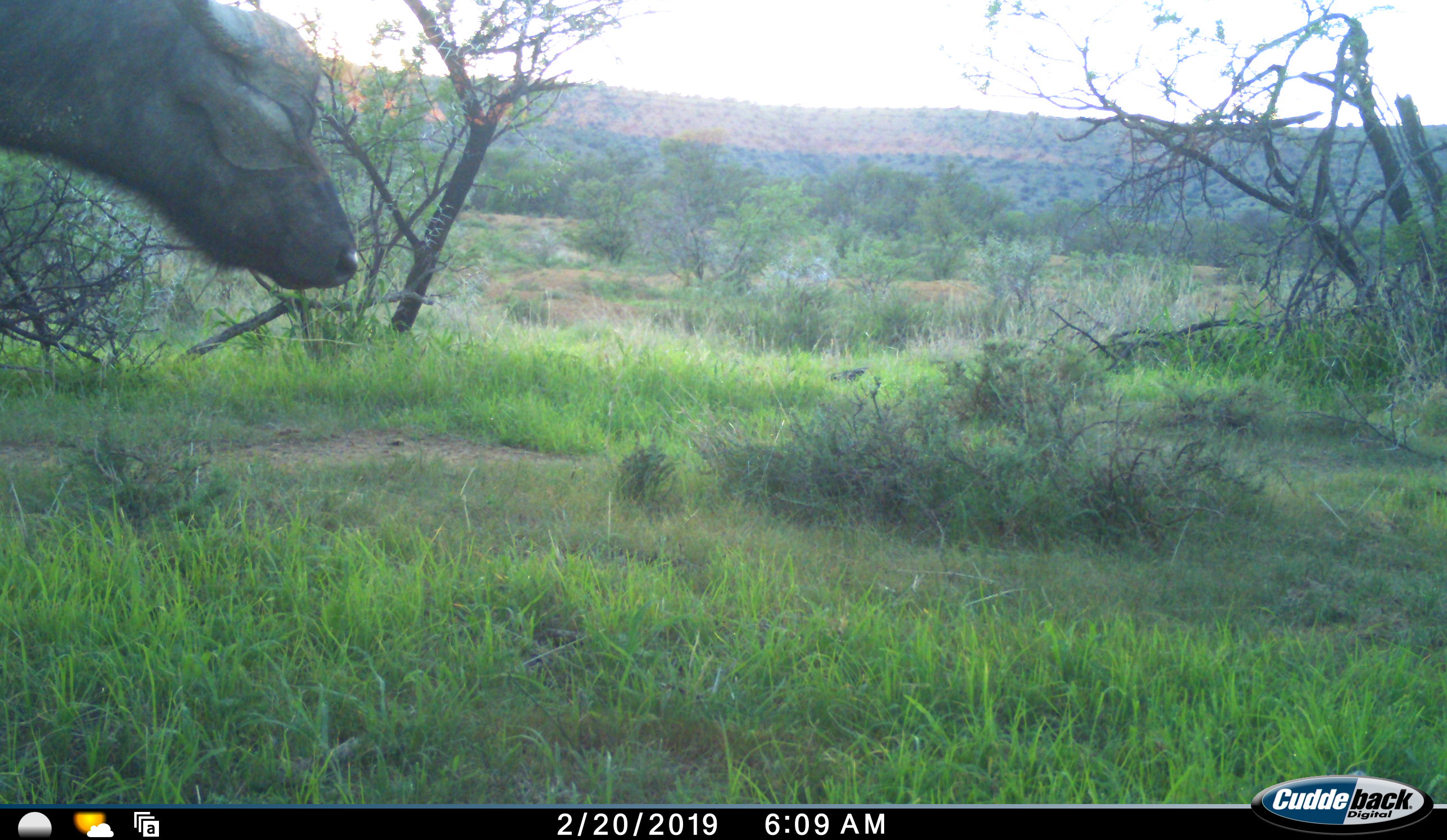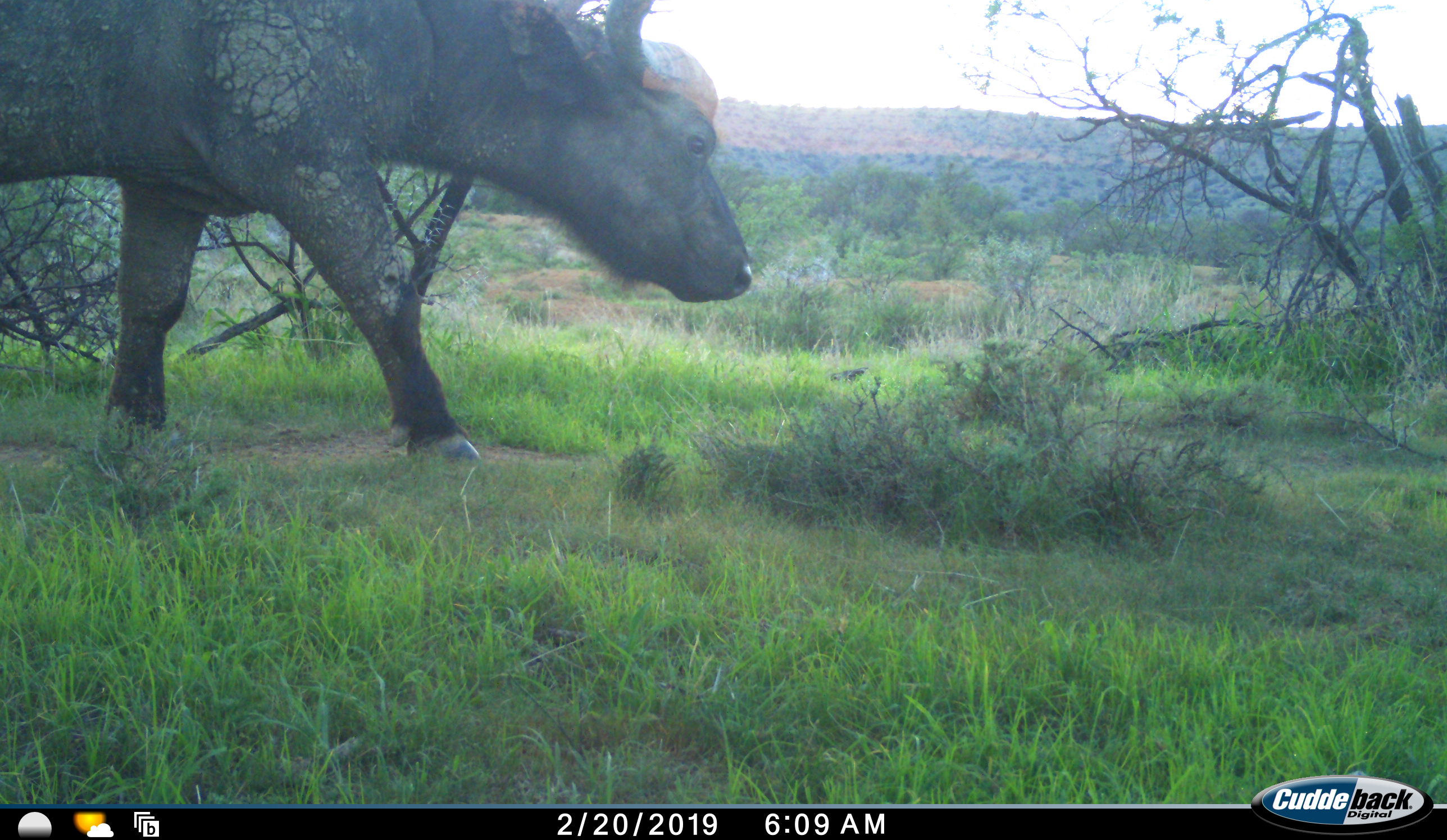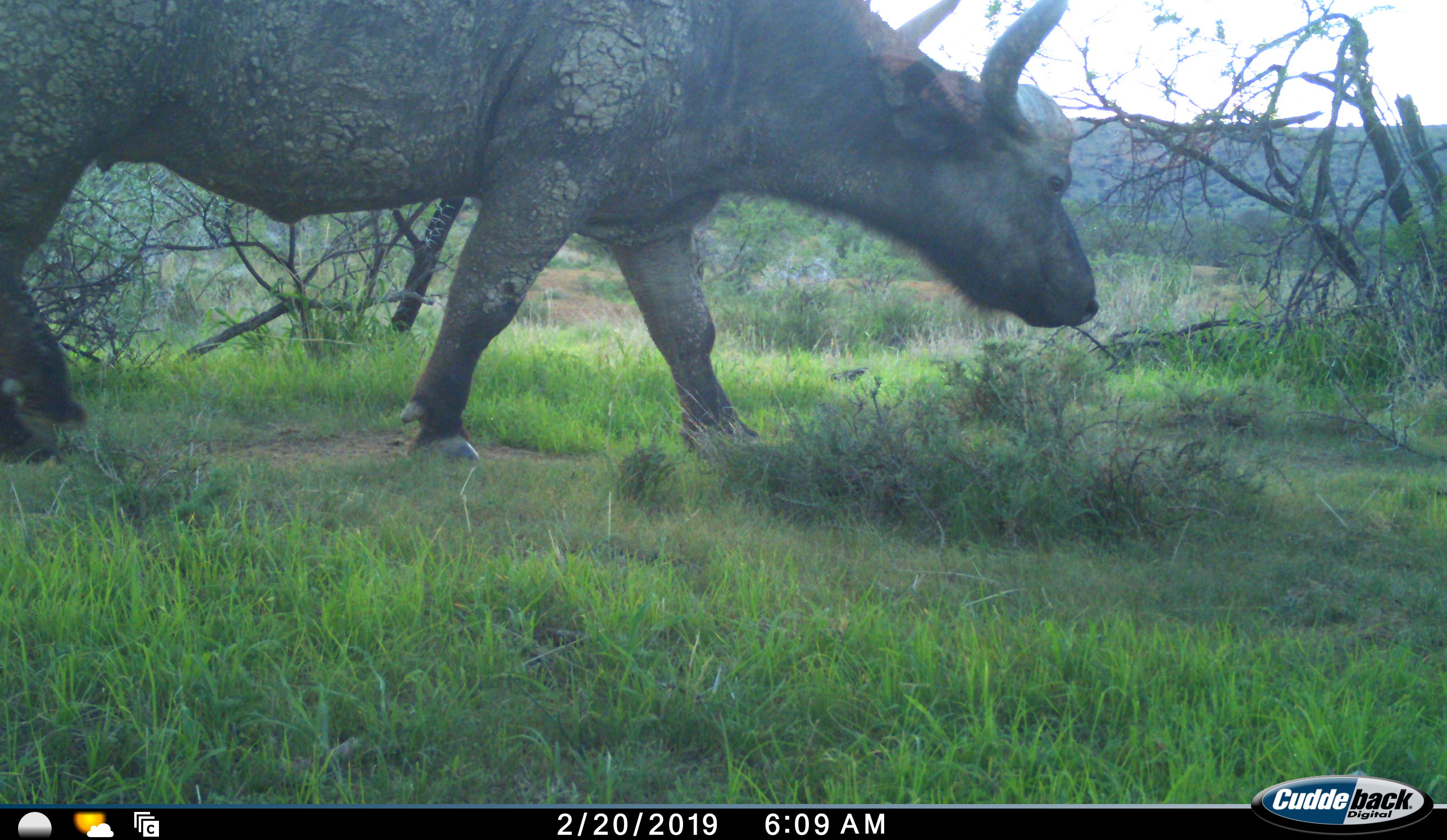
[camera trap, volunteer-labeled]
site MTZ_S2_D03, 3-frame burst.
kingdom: Animalia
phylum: Chordata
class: Mammalia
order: Artiodactyla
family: Bovidae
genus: Syncerus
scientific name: Syncerus caffer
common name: african buffalo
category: buffalo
Buffalo (african buffalo) (Syncerus caffer), count 1. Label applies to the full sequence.